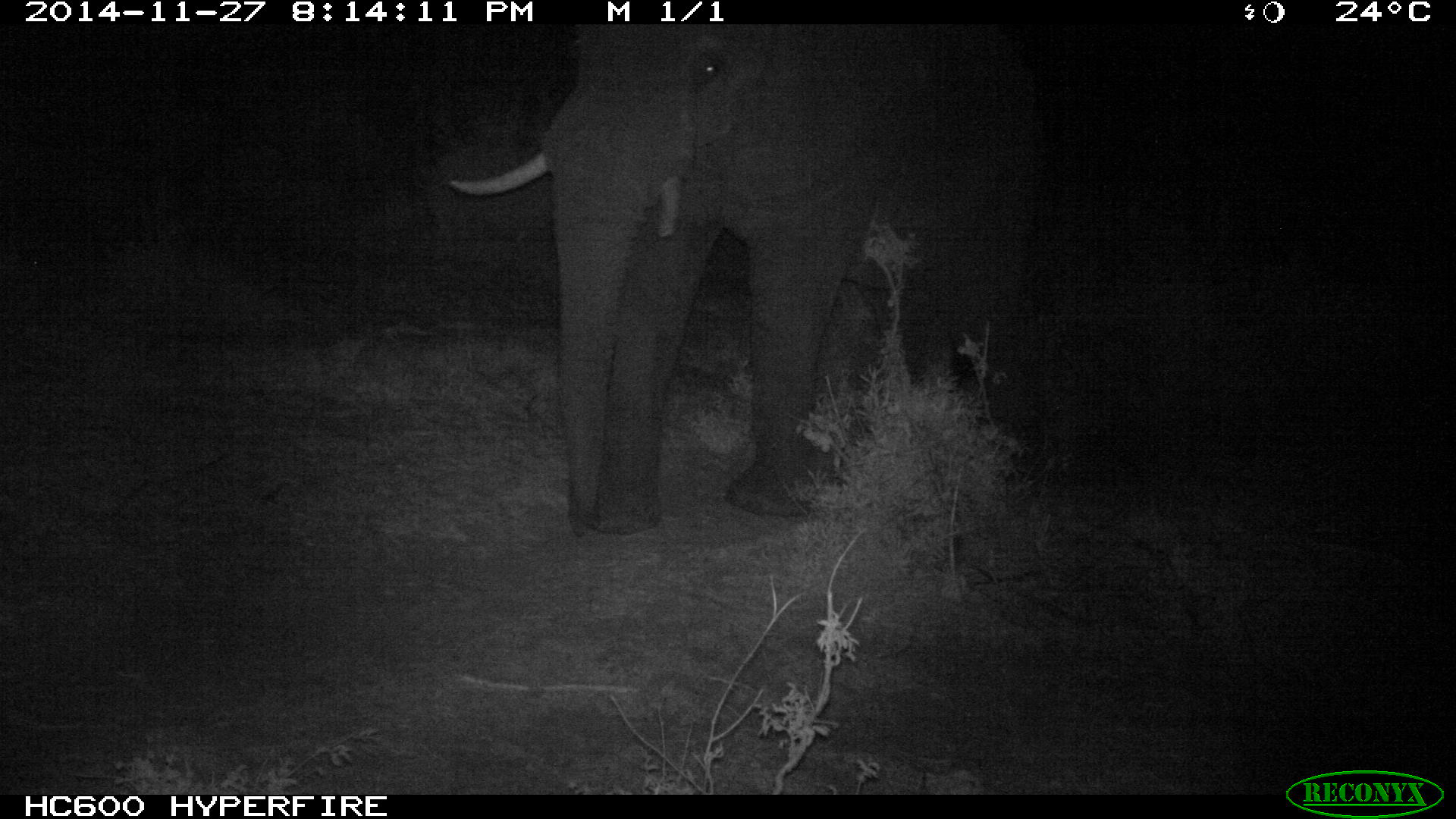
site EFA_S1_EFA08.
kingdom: Animalia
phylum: Chordata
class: Mammalia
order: Proboscidea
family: Elephantidae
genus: Loxodonta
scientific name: Loxodonta africana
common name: african bush elephant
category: elephant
Elephant (african bush elephant) (Loxodonta africana), count 1. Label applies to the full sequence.